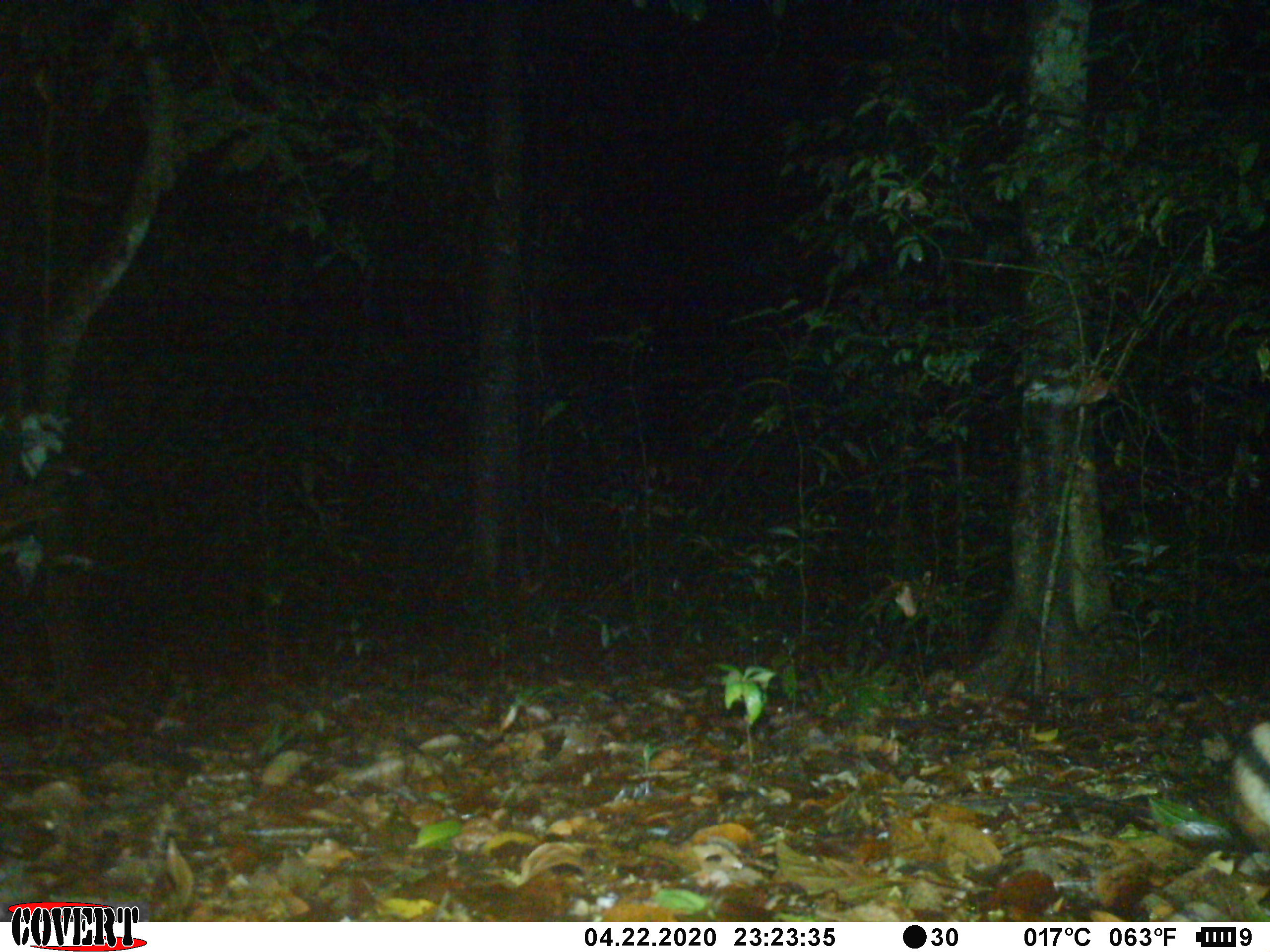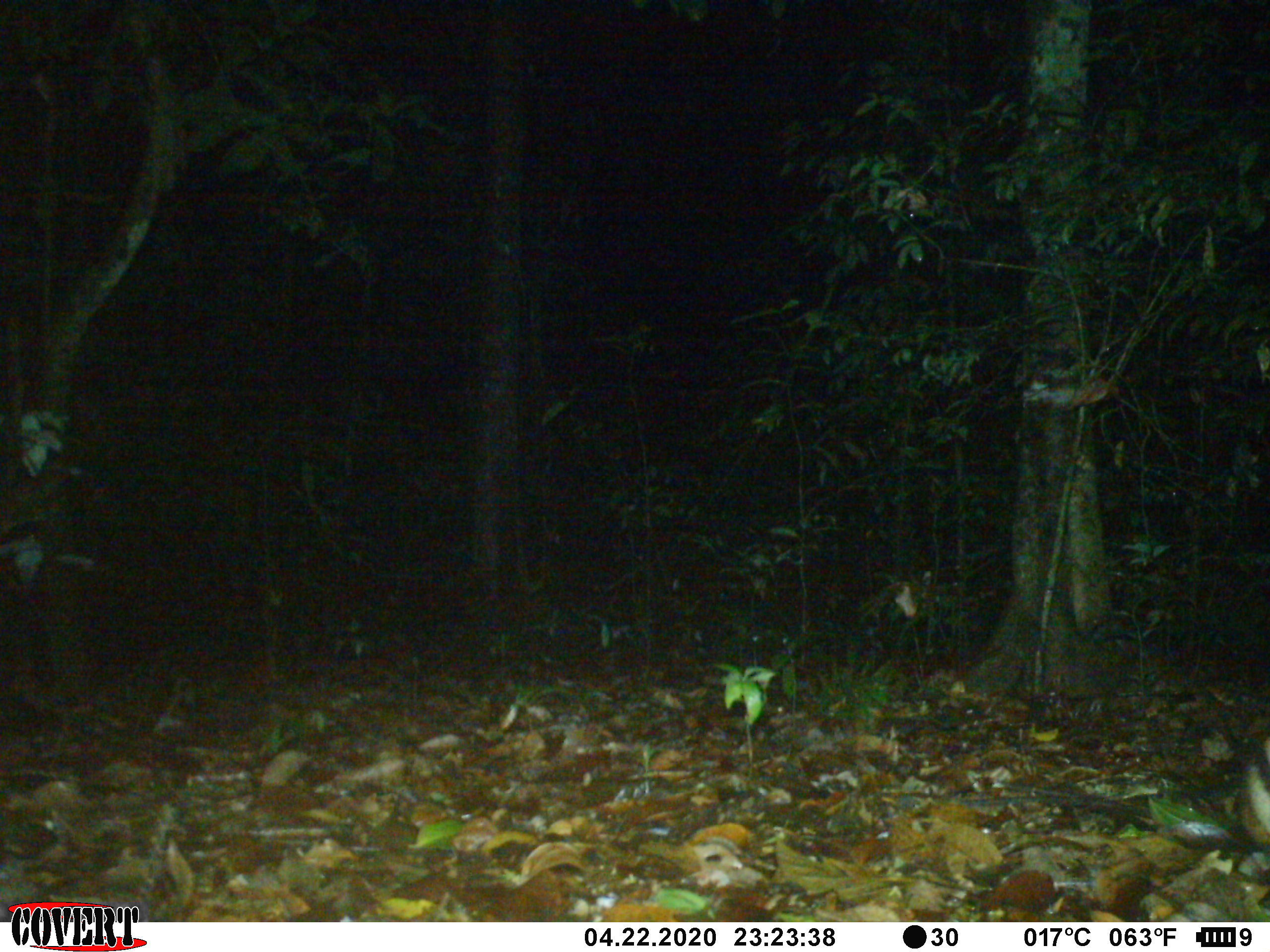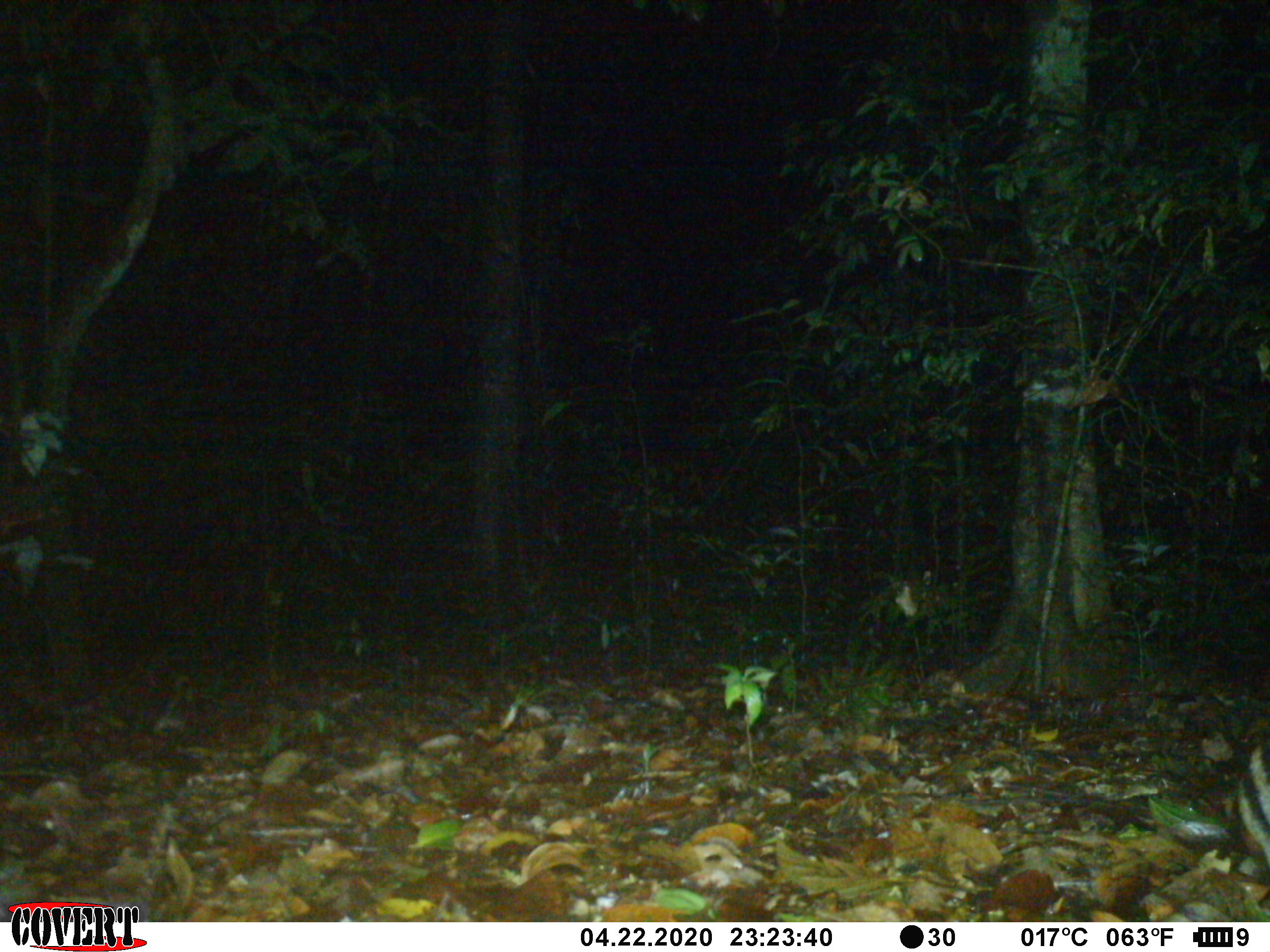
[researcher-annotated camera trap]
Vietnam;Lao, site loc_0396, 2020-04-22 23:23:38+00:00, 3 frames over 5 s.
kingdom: Animalia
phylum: Chordata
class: Mammalia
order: Lagomorpha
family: Leporidae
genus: Nesolagus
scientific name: Nesolagus timminsi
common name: annamite striped rabbit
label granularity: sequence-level